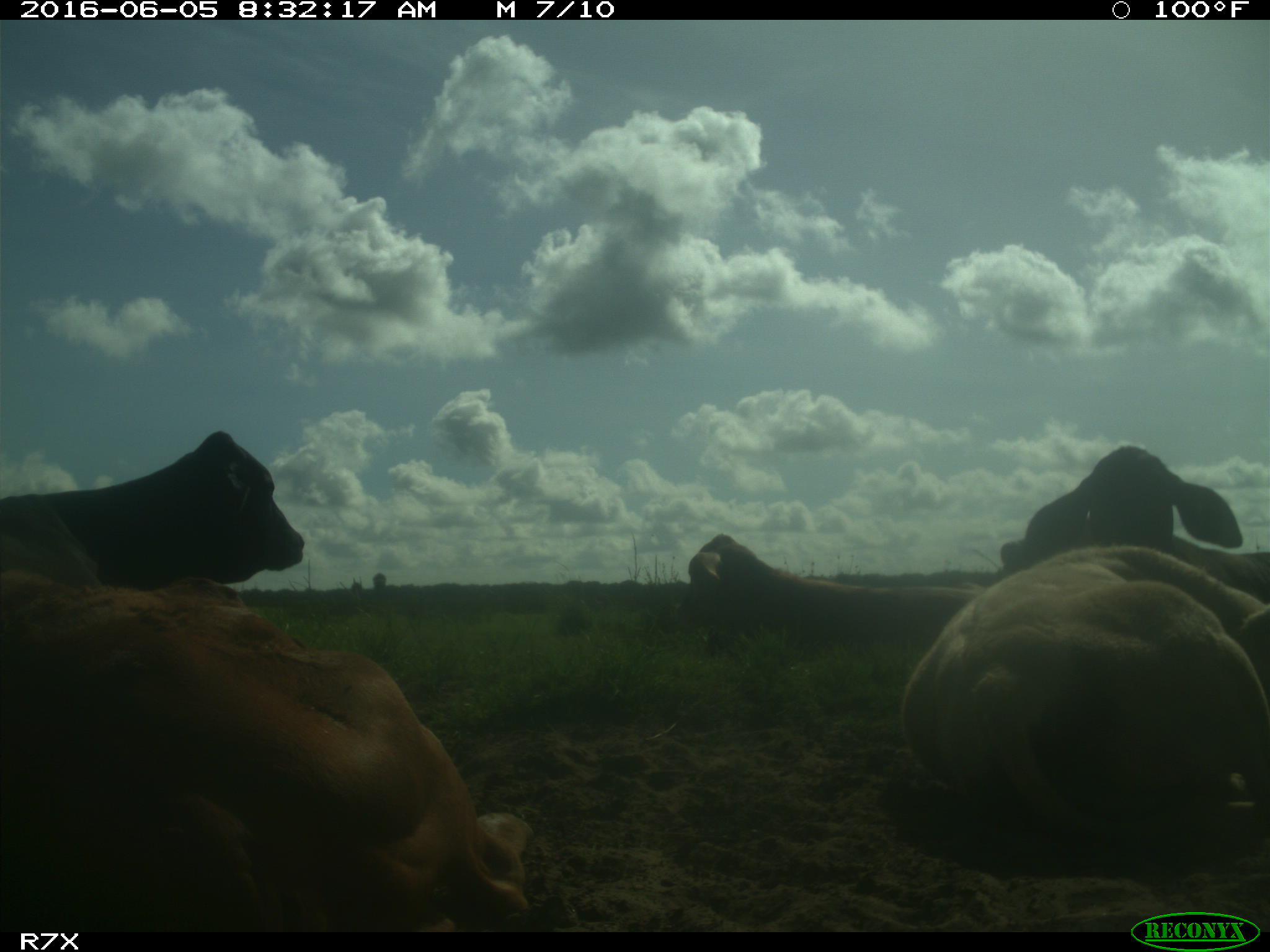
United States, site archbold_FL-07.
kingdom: Animalia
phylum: Chordata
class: Mammalia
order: Artiodactyla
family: Bovidae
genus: Bos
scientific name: Bos taurus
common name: domestic cow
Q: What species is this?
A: Bos taurus (domestic cow).